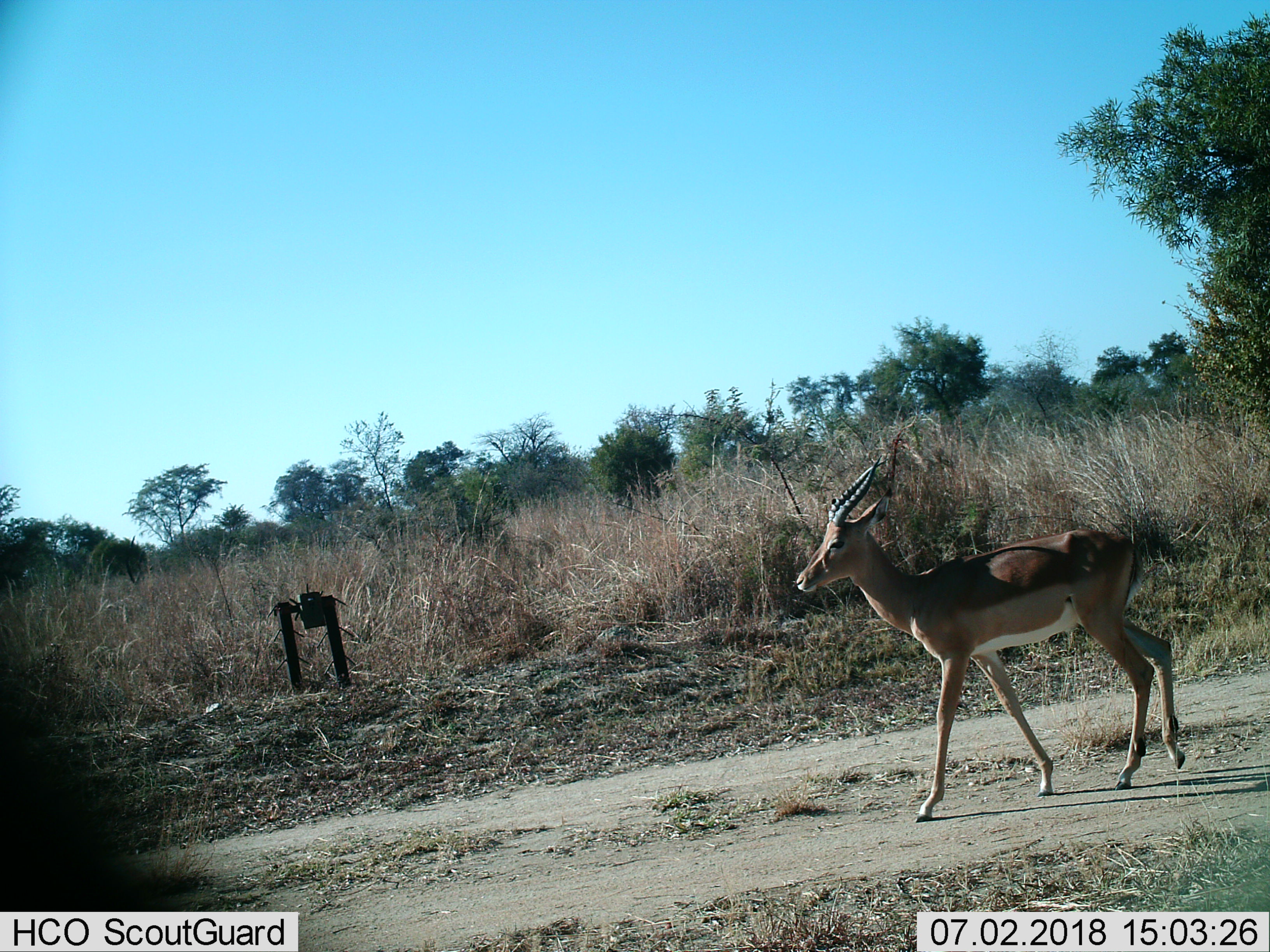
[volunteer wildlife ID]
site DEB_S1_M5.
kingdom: Animalia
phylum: Chordata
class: Mammalia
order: Artiodactyla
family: Bovidae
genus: Aepyceros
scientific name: Aepyceros melampus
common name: impala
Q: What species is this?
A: Impala (Aepyceros melampus).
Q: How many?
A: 1.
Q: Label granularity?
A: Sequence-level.